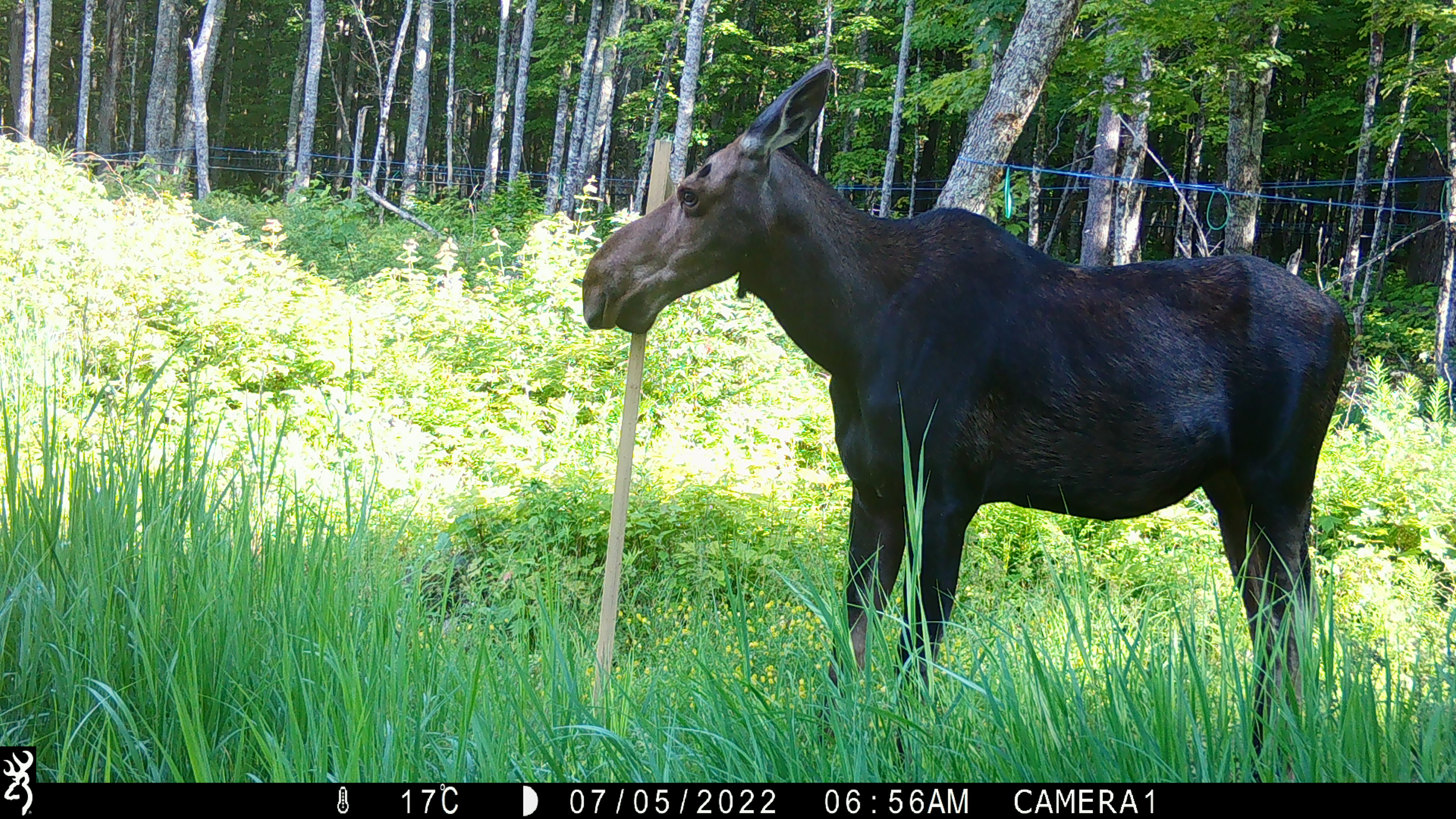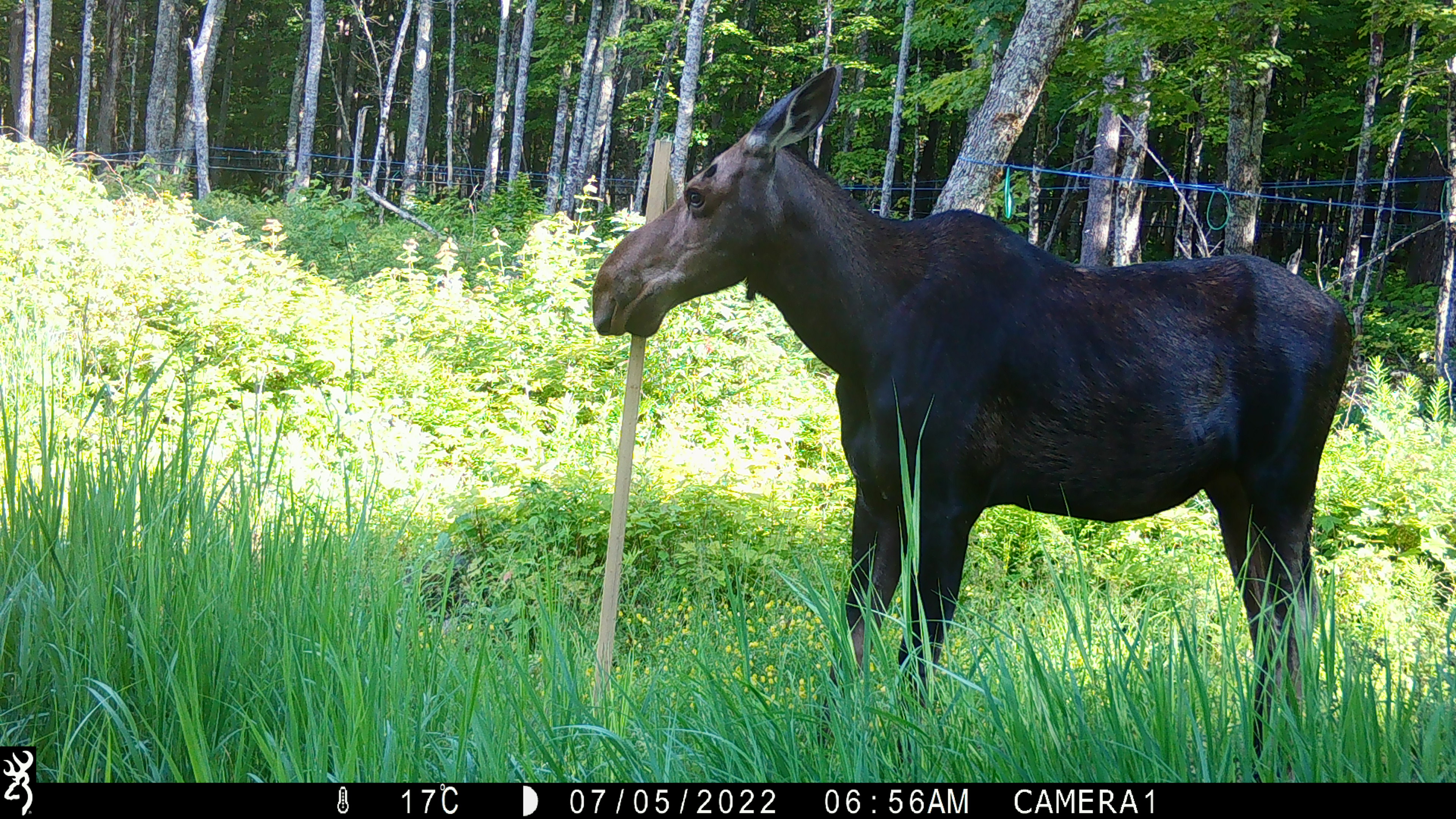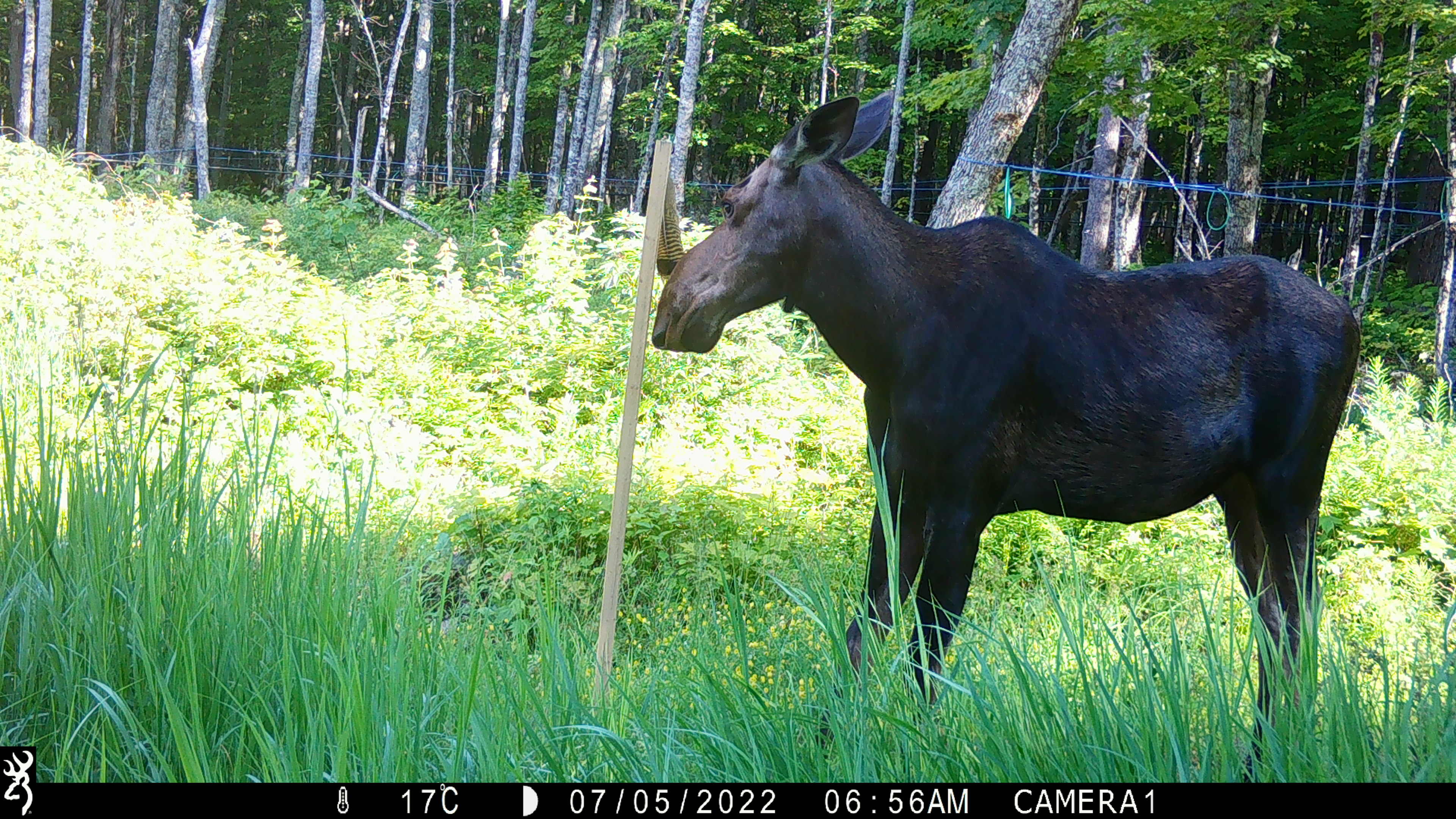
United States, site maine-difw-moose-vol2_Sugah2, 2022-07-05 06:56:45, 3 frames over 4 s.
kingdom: Animalia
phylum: Chordata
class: Mammalia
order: Artiodactyla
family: Cervidae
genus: Alces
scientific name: Alces alces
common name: moose